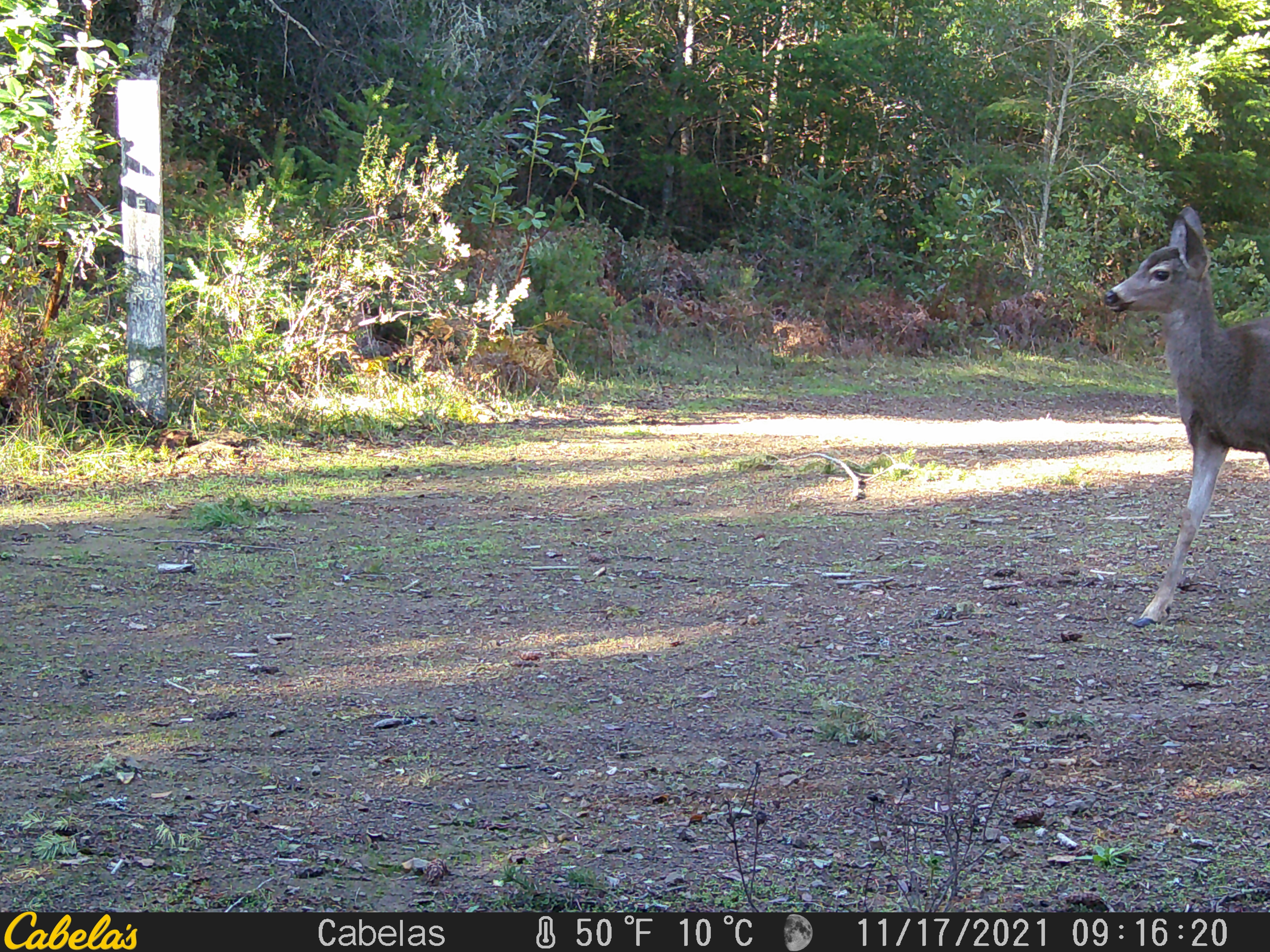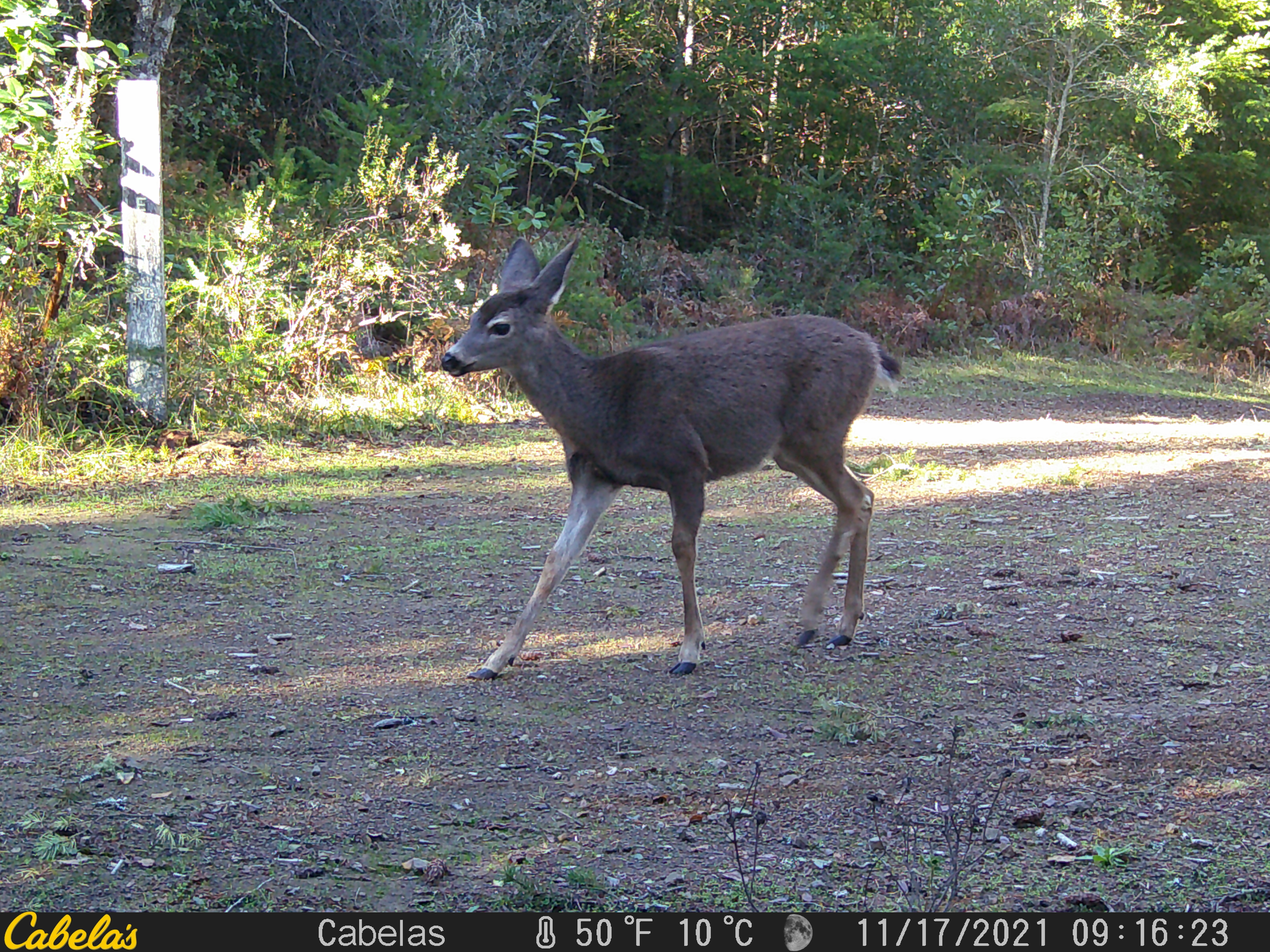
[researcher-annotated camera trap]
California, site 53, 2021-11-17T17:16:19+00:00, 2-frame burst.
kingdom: Animalia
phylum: Chordata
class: Mammalia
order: Artiodactyla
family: Cervidae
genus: Odocoileus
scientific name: Odocoileus hemionus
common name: mule deer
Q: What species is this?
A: Mule deer (Odocoileus hemionus).